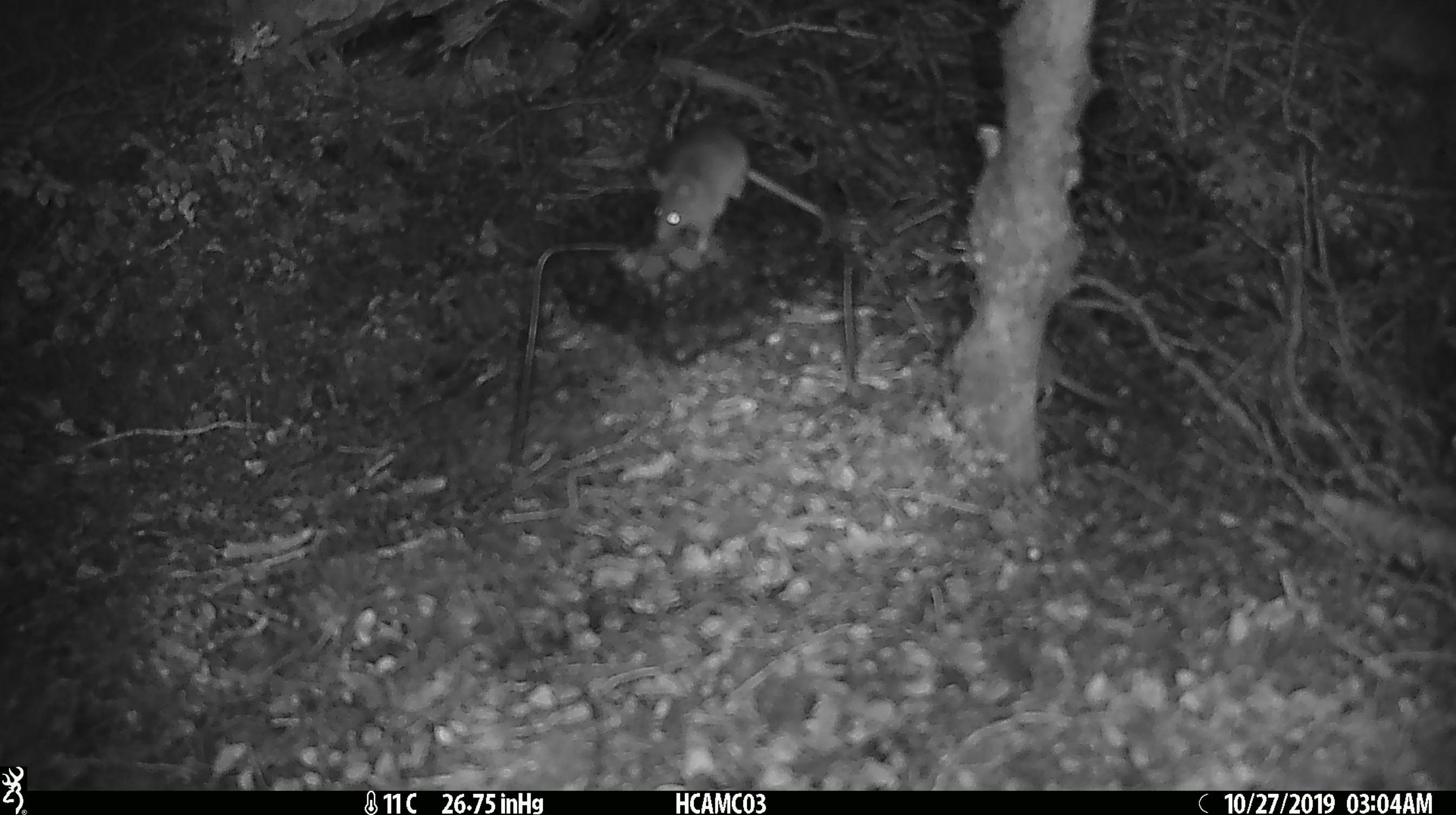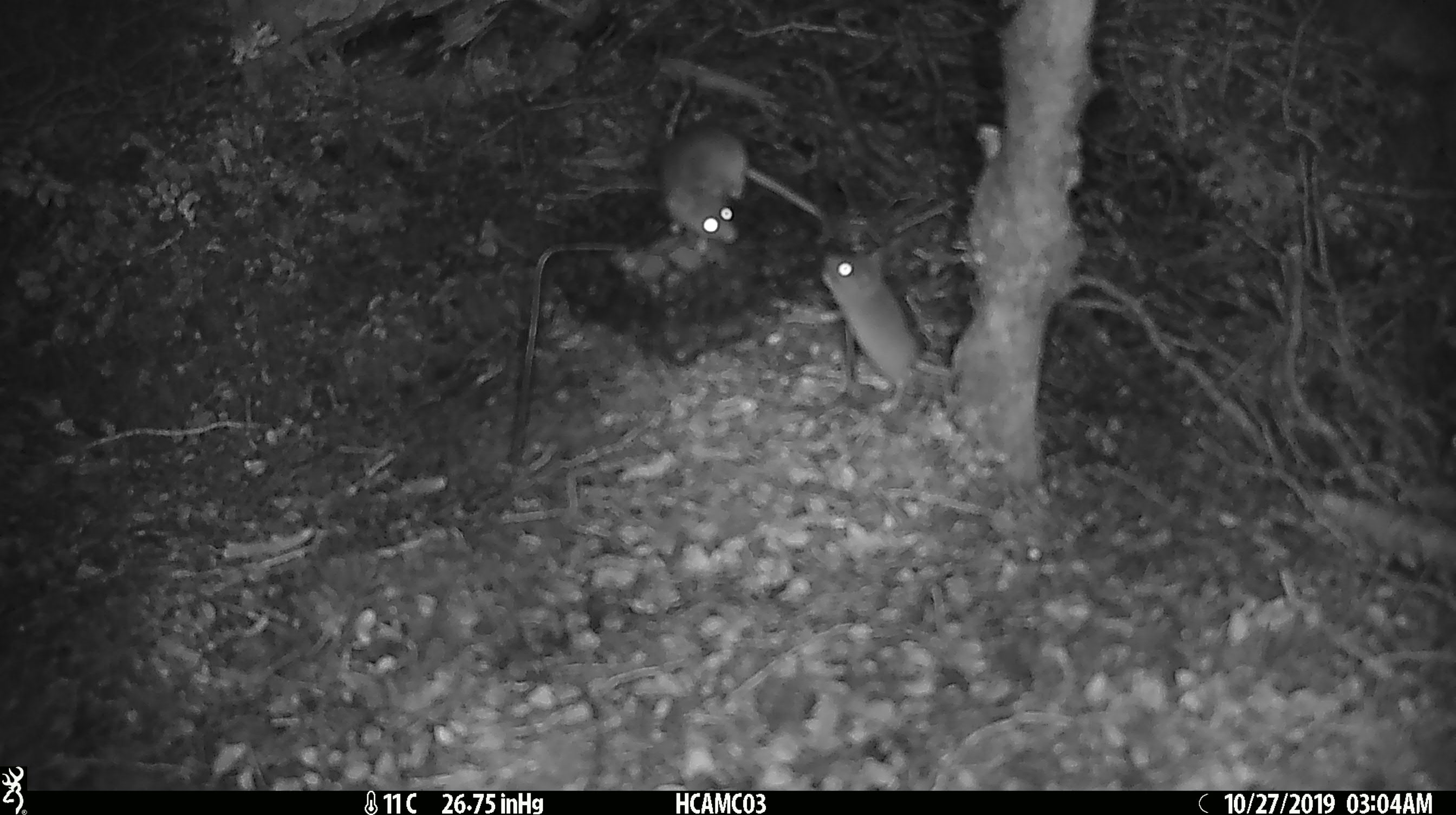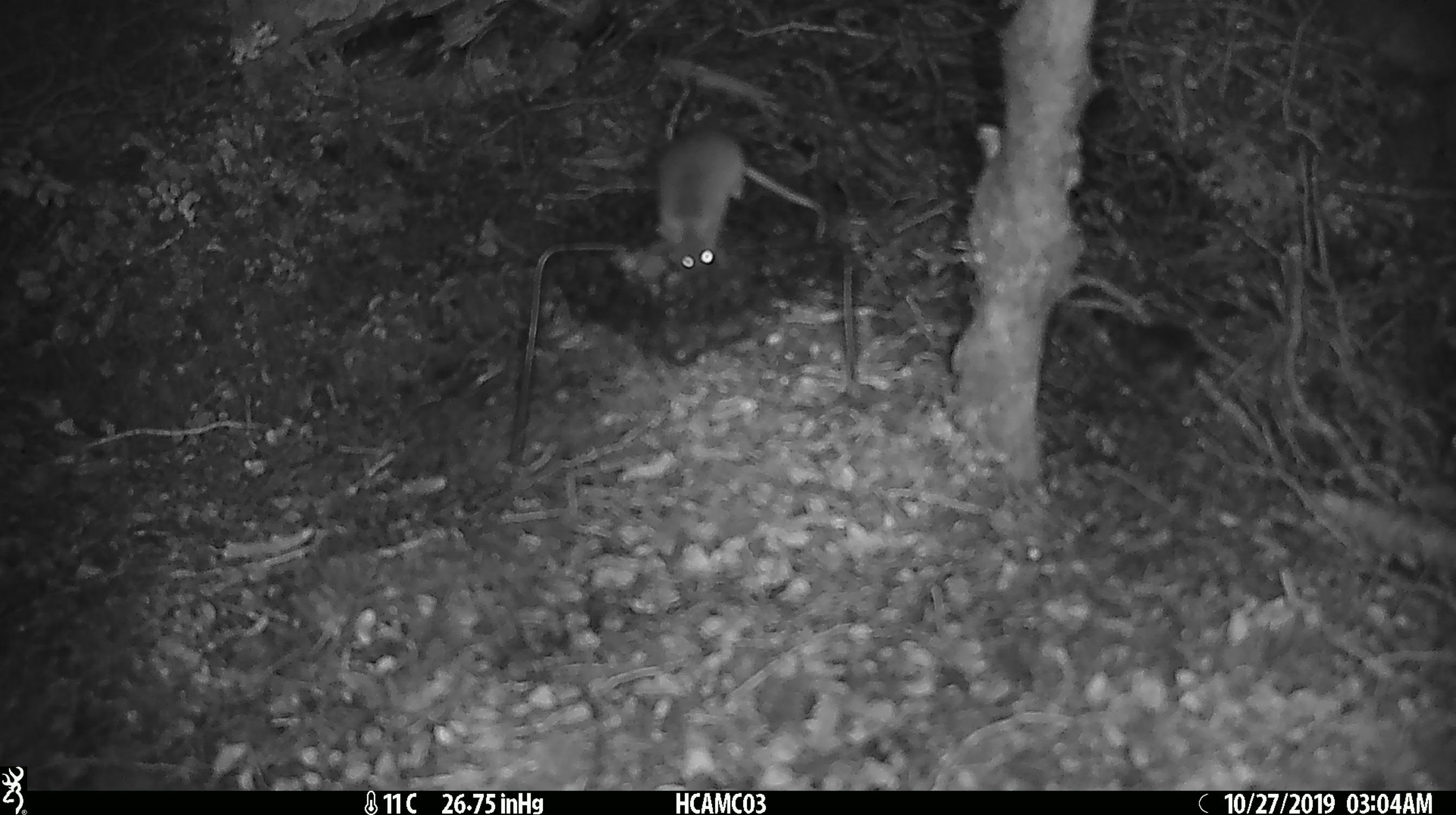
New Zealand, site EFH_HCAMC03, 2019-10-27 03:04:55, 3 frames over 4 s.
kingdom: Animalia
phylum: Chordata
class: Mammalia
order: Rodentia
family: Muridae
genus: Mus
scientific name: Mus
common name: mouse